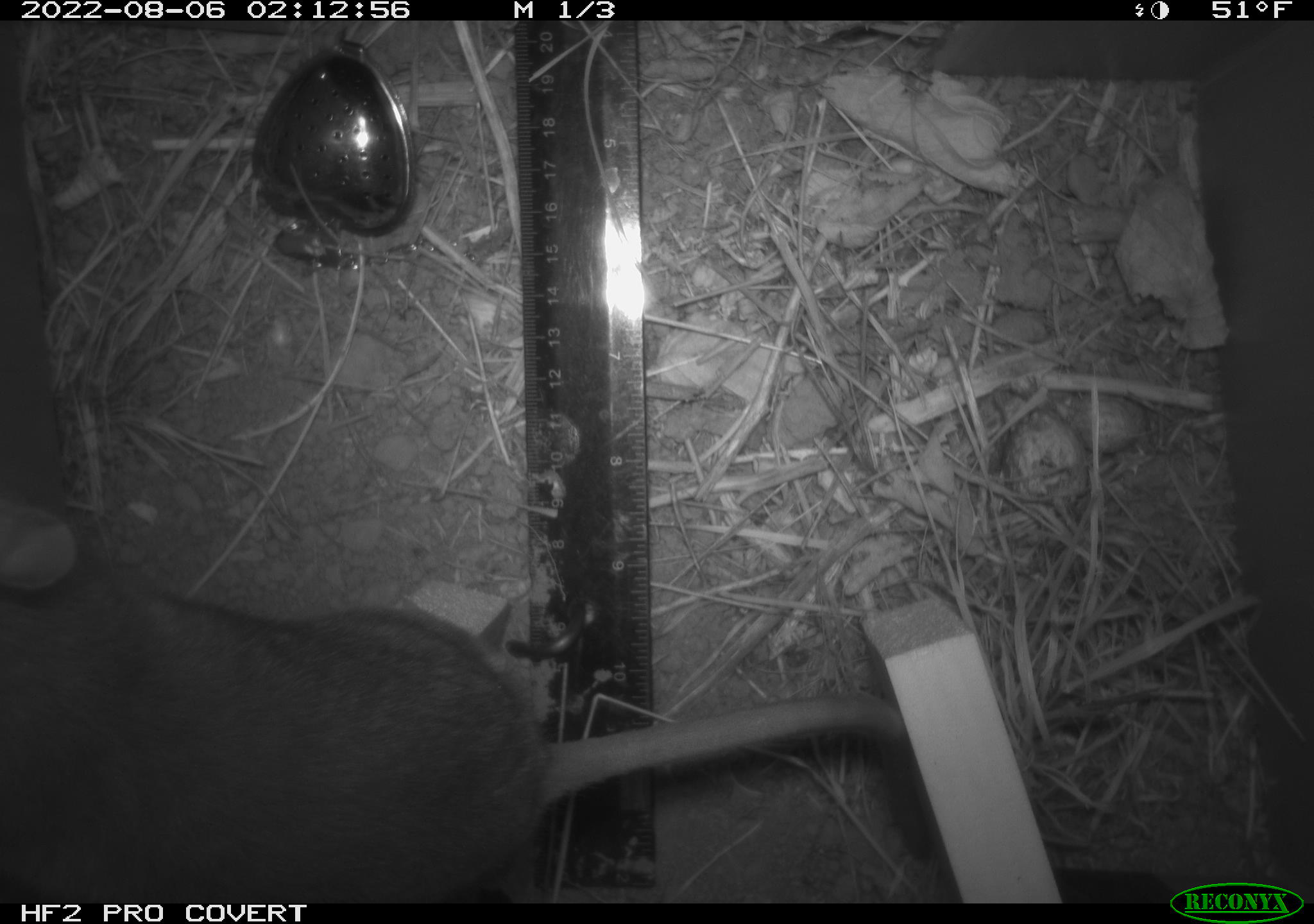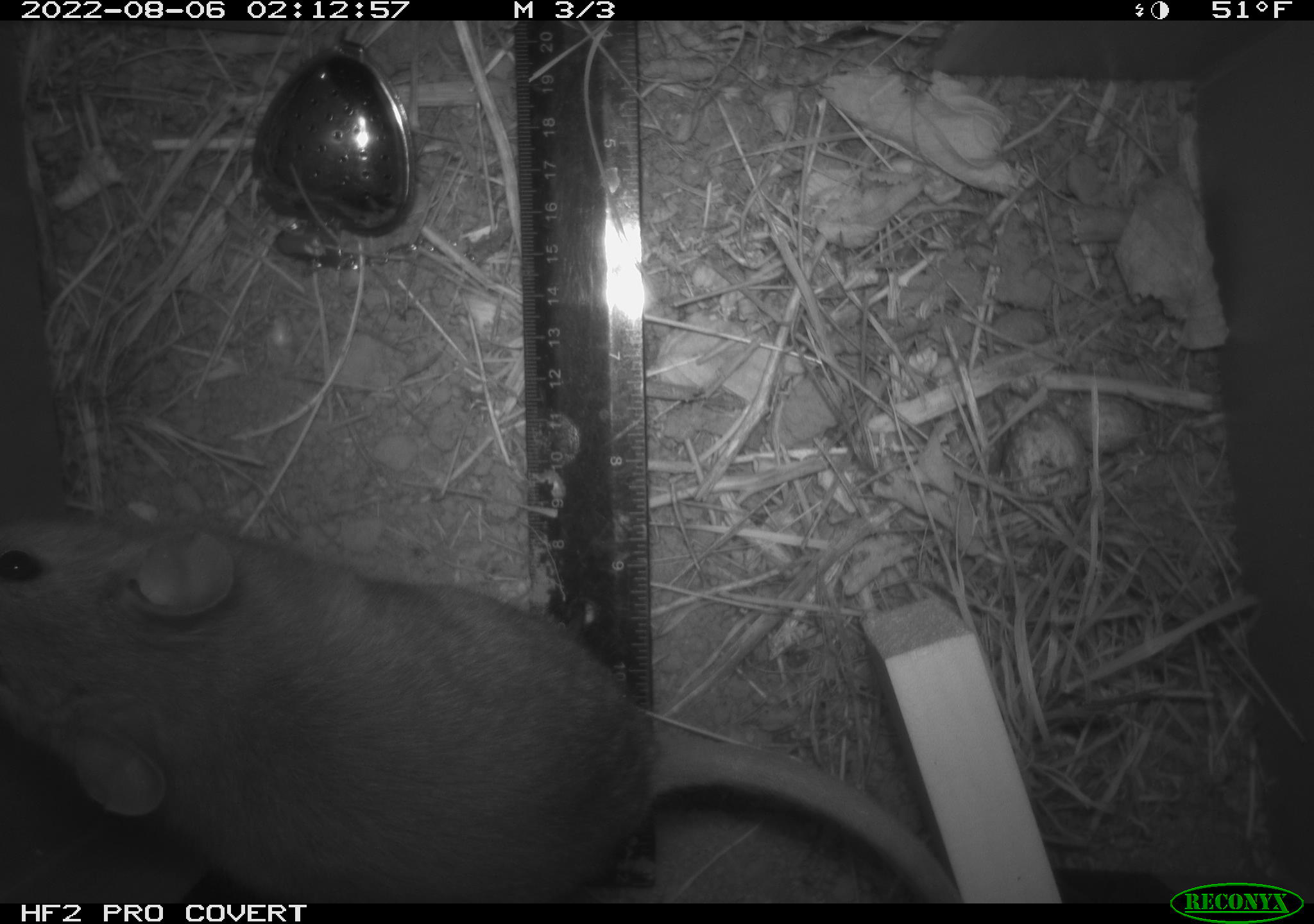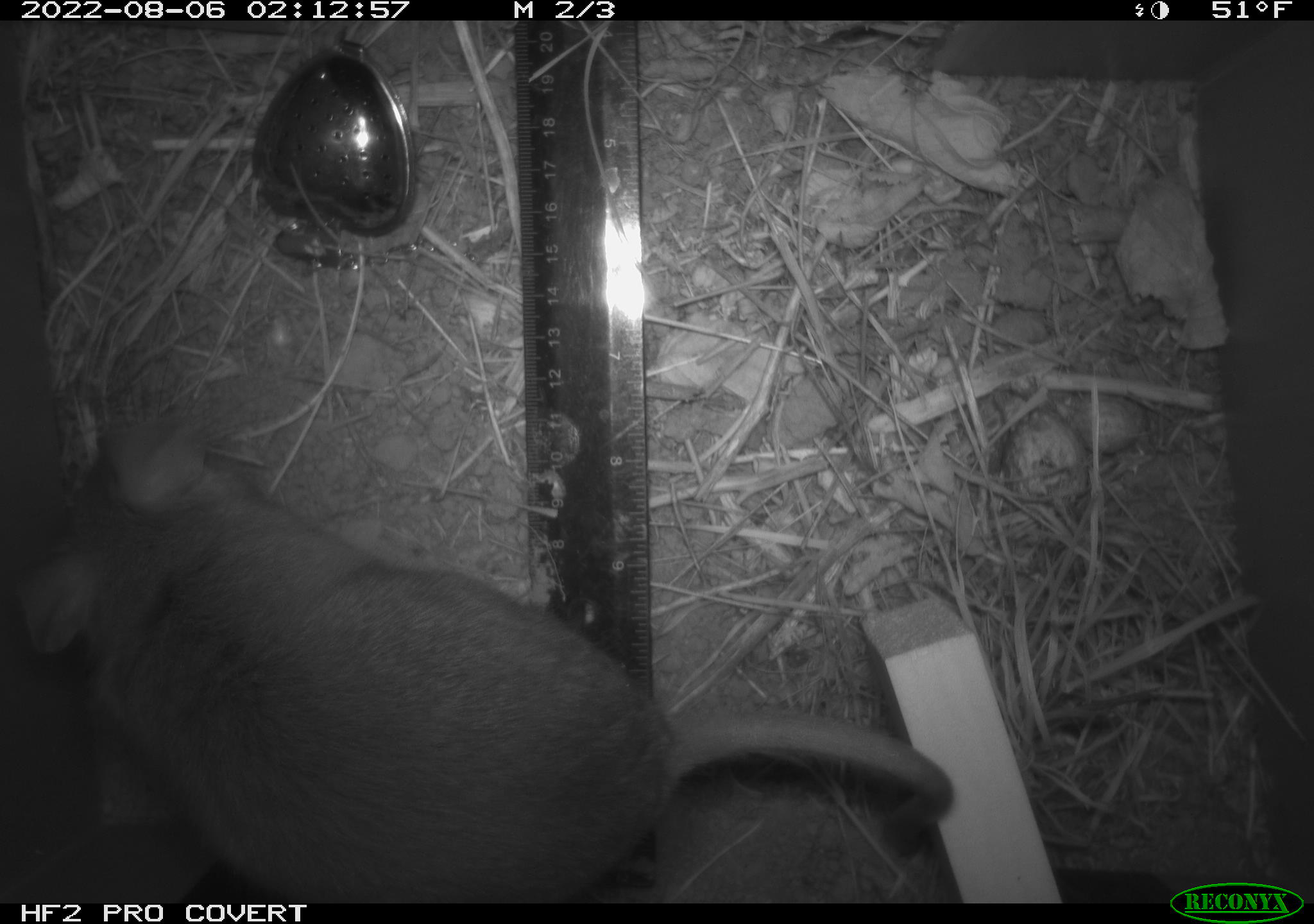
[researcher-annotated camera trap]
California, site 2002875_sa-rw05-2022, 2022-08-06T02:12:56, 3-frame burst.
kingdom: Animalia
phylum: Chordata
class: Mammalia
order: Rodentia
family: Cricetidae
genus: Neotoma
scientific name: Neotoma fuscipes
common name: dusky-footed woodrat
Dusky-footed woodrat (Neotoma fuscipes).